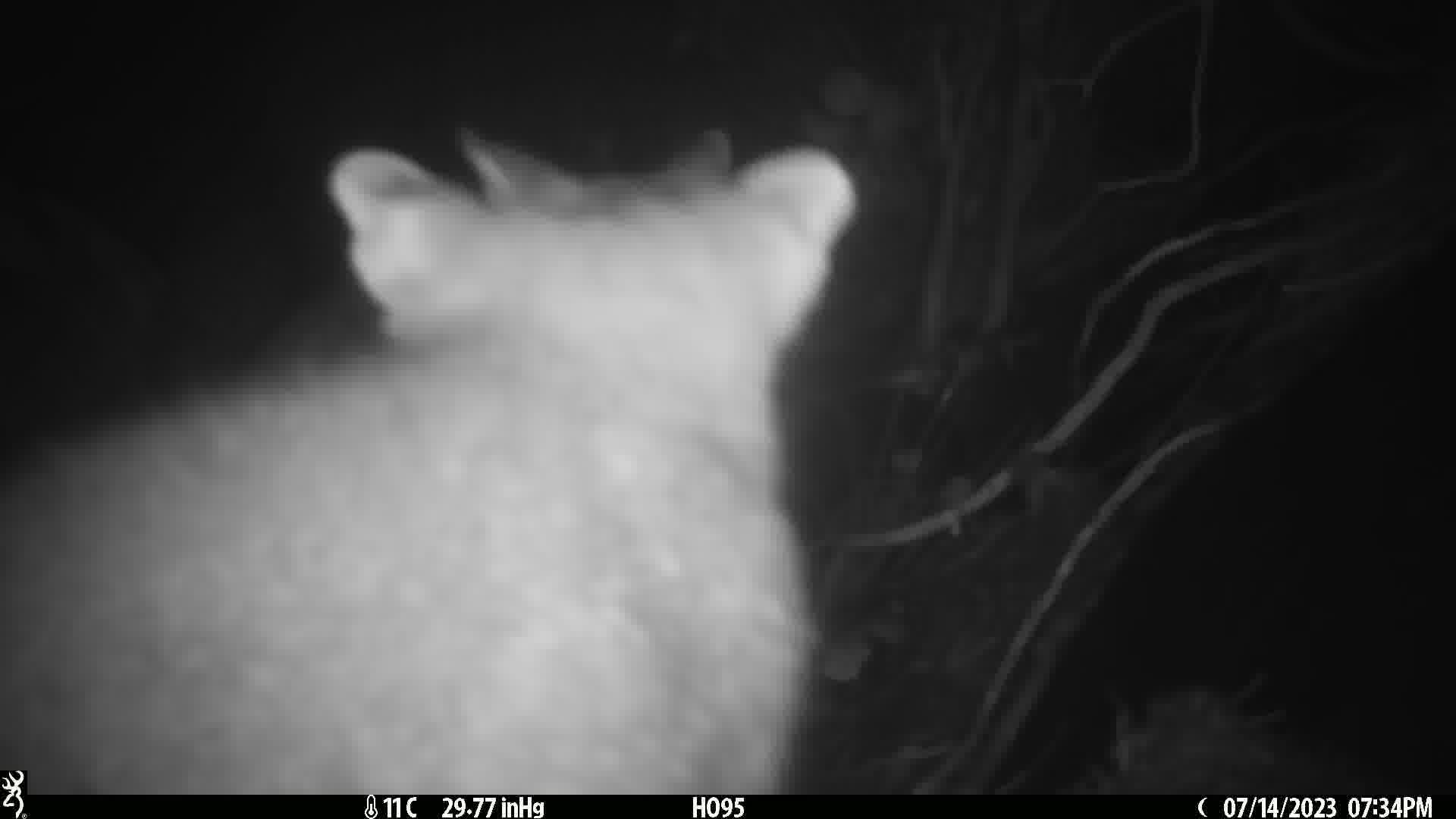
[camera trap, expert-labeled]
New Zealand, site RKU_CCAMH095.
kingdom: Animalia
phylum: Chordata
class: Mammalia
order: Diprotodontia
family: Phalangeridae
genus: Trichosurus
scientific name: Trichosurus vulpecula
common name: common brushtail possum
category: possum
Possum (common brushtail possum) (Trichosurus vulpecula).